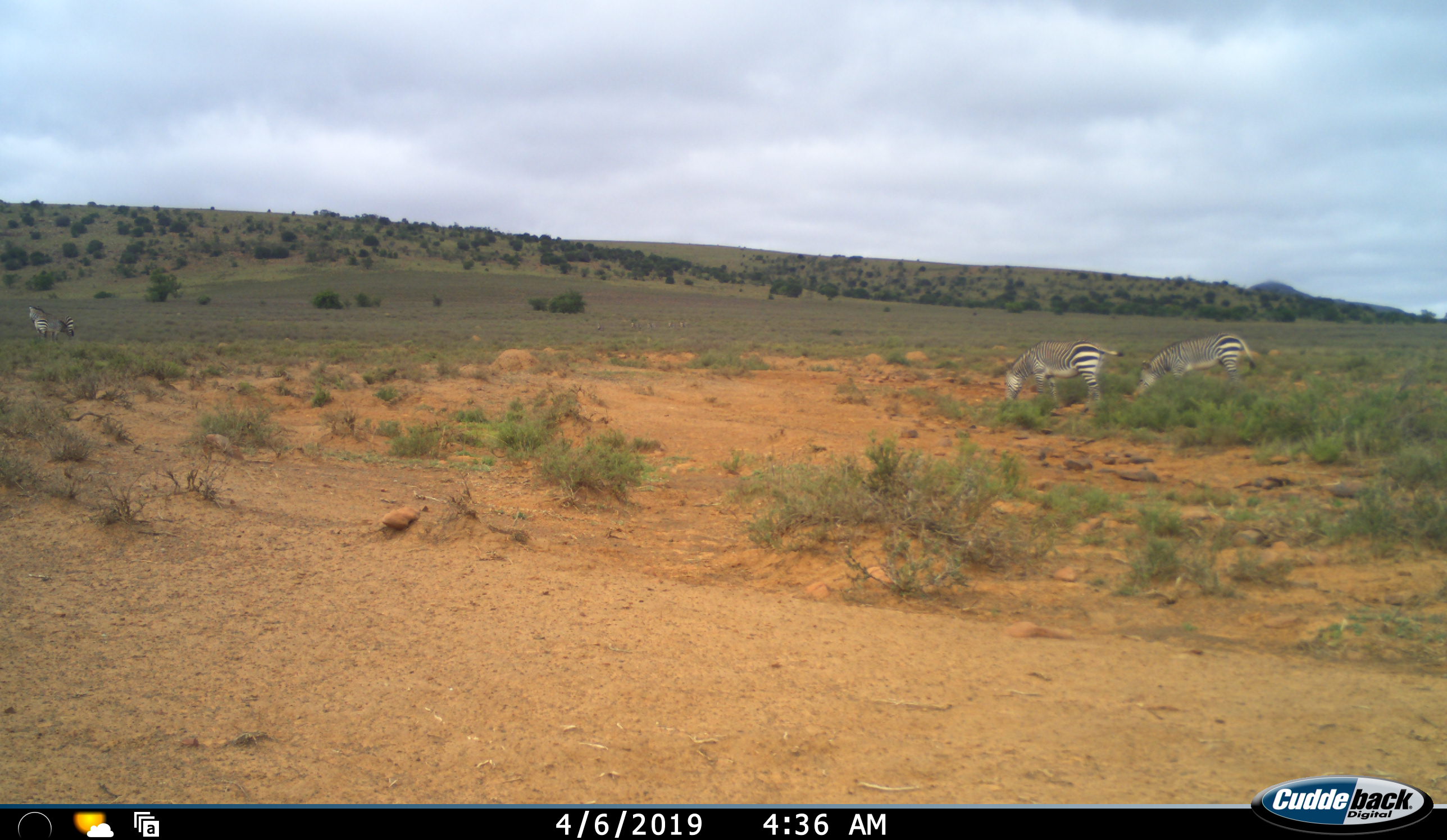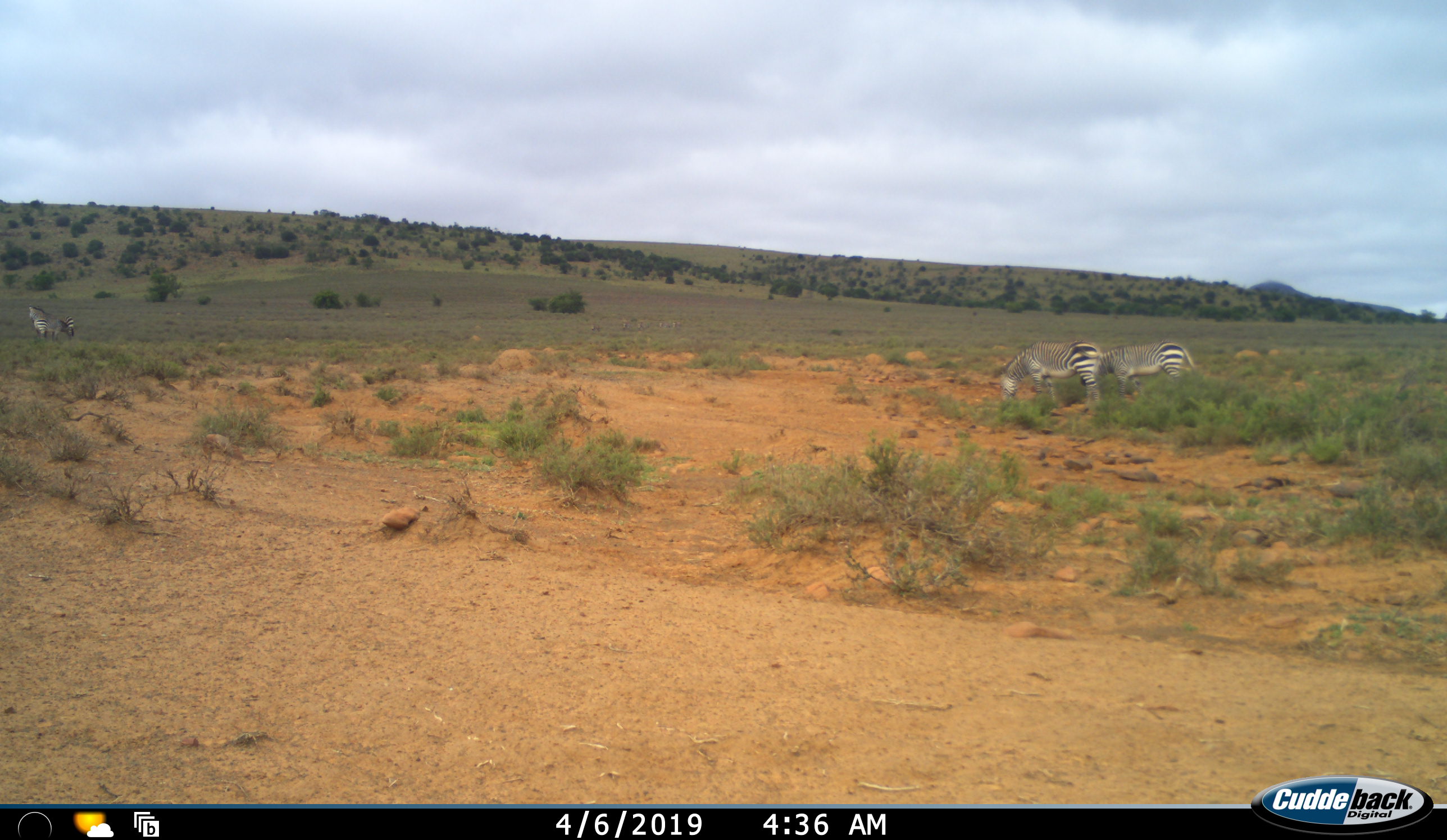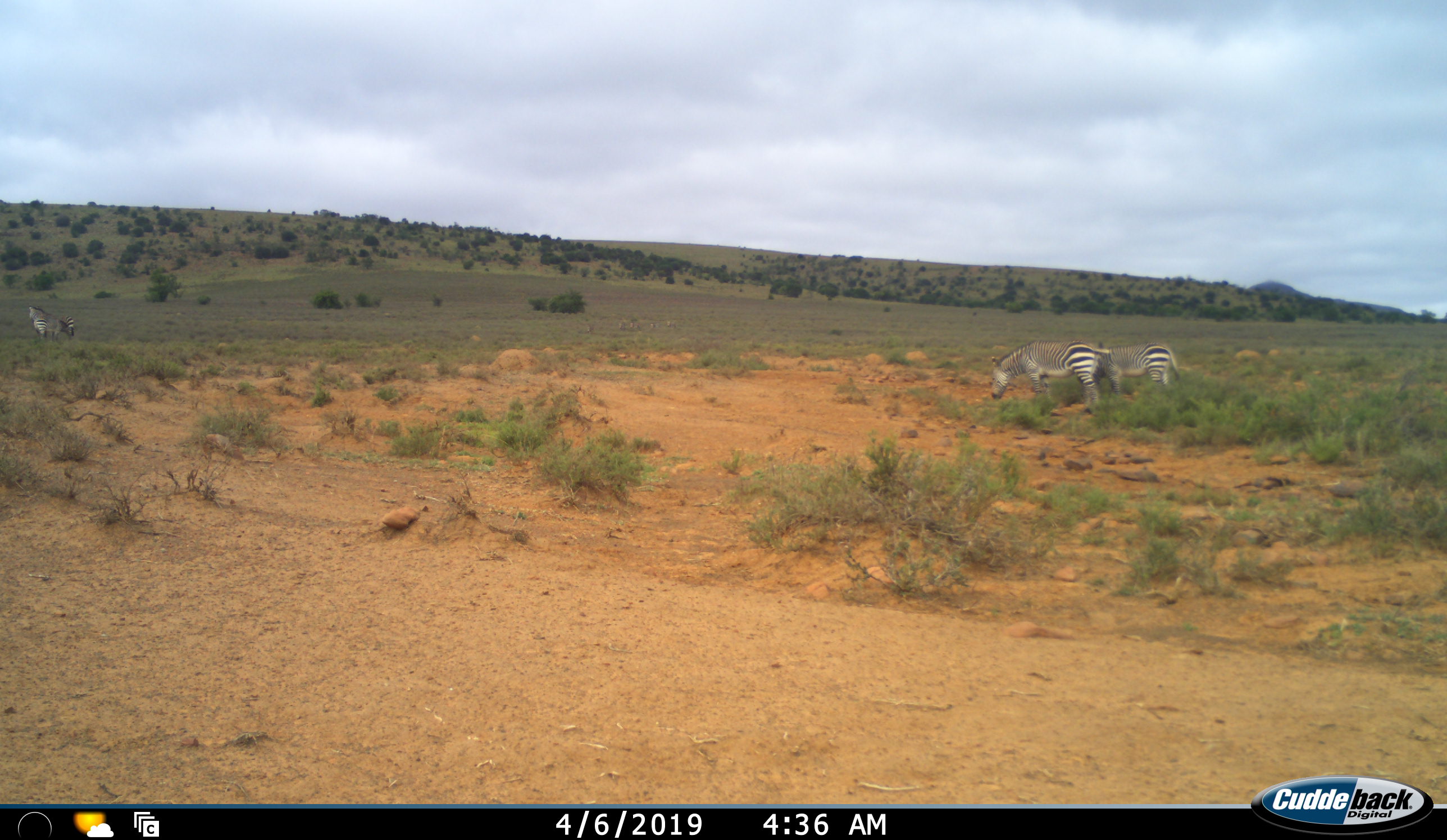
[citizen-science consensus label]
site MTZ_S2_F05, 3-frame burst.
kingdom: Animalia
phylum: Chordata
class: Mammalia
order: Perissodactyla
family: Equidae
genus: Equus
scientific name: Equus zebra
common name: mountain zebra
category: zebramountain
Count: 3.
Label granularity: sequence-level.